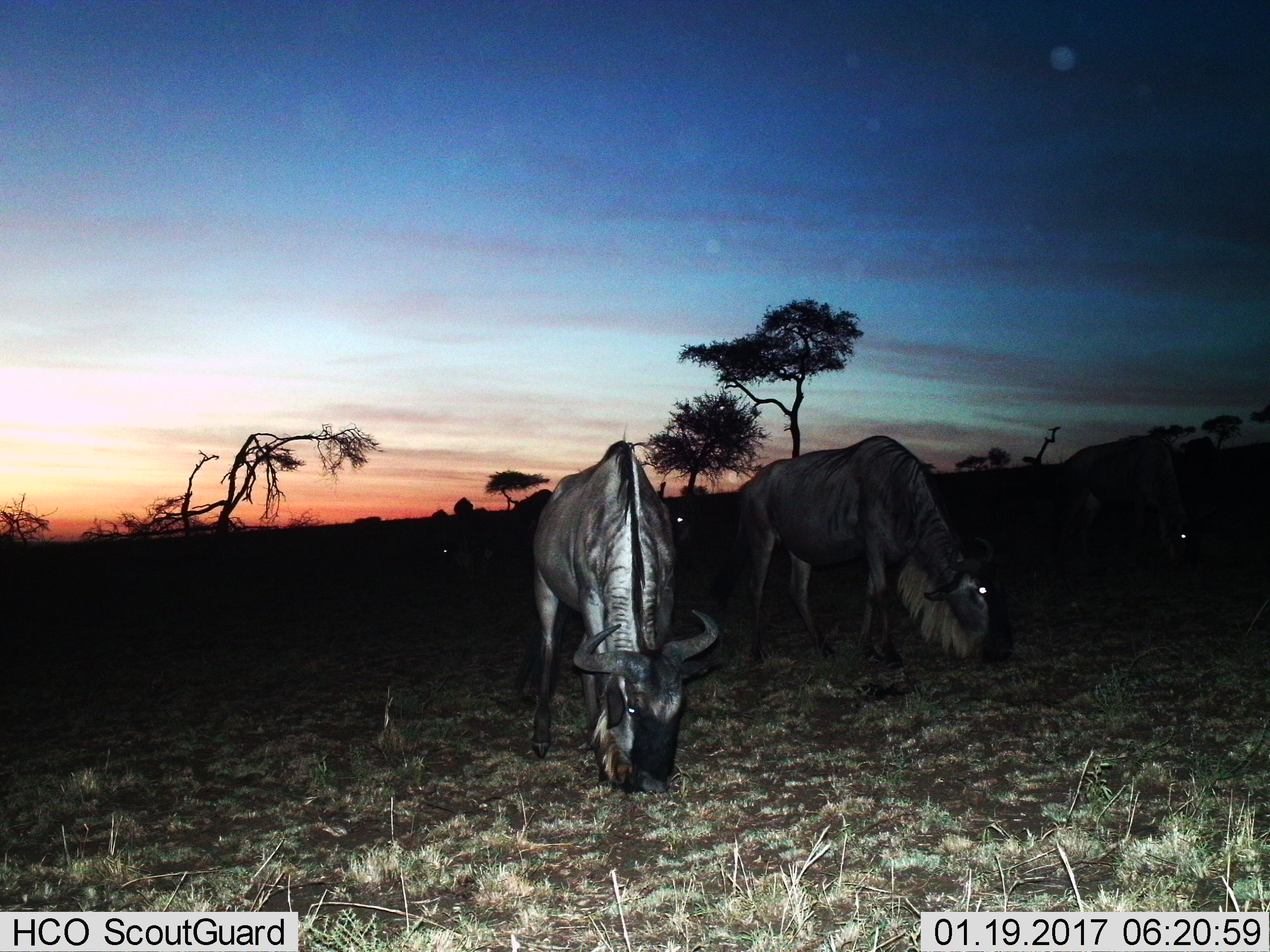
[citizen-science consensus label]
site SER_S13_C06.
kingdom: Animalia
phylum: Chordata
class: Mammalia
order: Artiodactyla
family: Bovidae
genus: Connochaetes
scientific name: Connochaetes taurinus taurinus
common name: blue wildebeest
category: wildebeestblue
Wildebeestblue (blue wildebeest) (Connochaetes taurinus taurinus), count 3. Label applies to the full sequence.